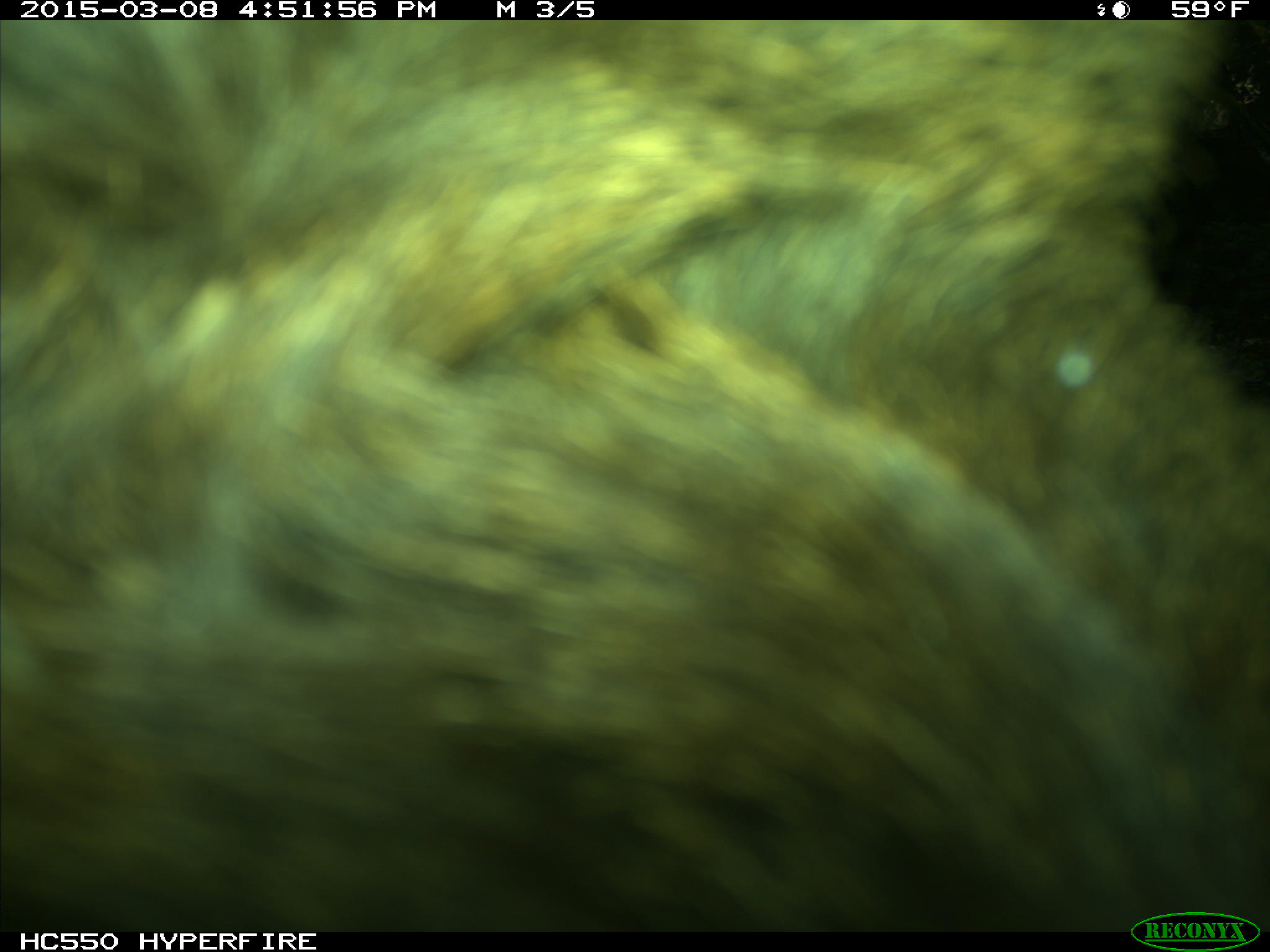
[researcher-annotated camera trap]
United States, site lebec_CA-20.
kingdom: Animalia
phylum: Chordata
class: Mammalia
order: Artiodactyla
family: Cervidae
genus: Cervus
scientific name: Cervus canadensis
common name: elk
Cervus canadensis (elk).